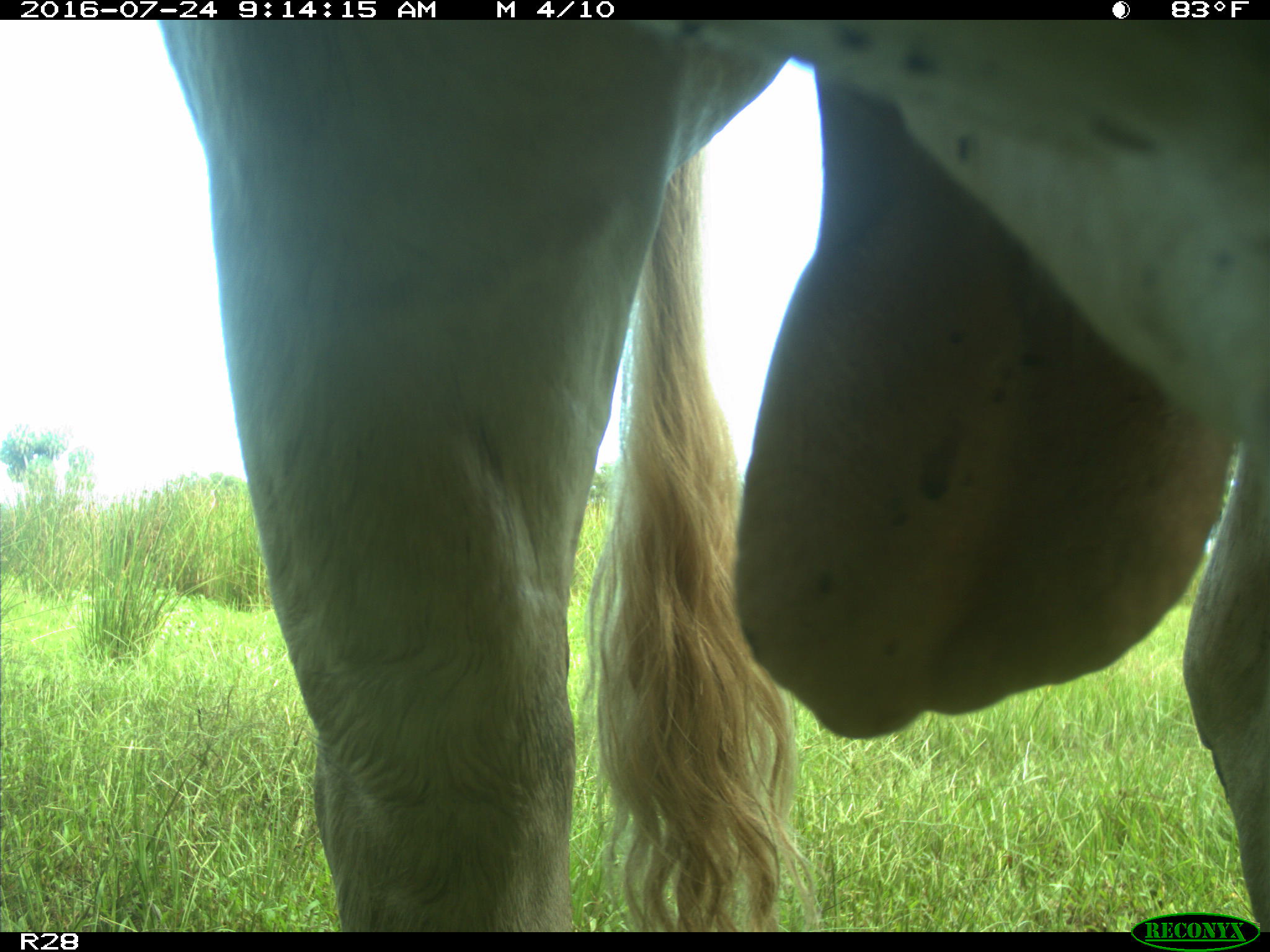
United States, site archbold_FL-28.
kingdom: Animalia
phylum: Chordata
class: Mammalia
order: Artiodactyla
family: Bovidae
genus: Bos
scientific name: Bos taurus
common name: domestic cow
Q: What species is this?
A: Bos taurus (domestic cow).